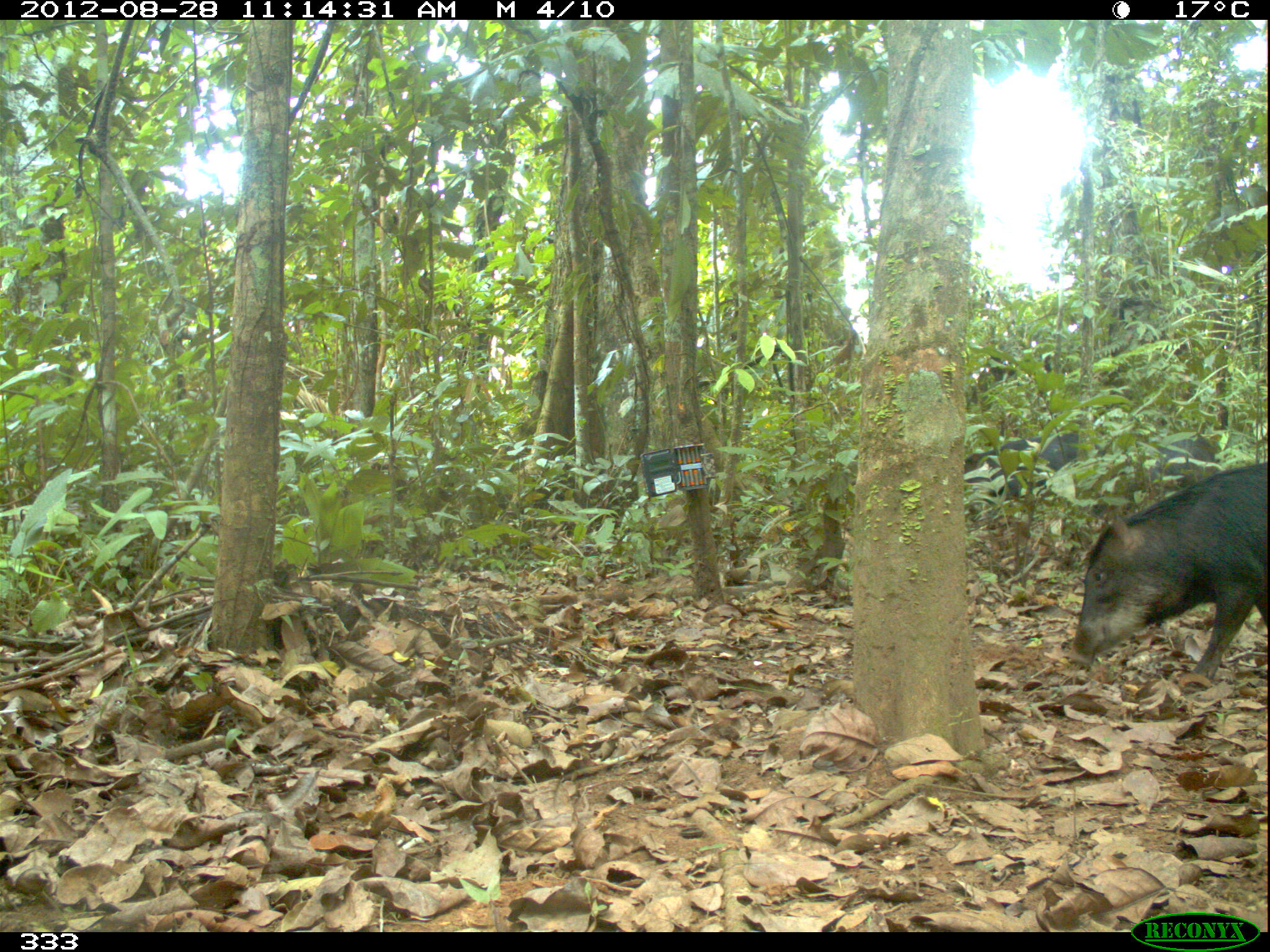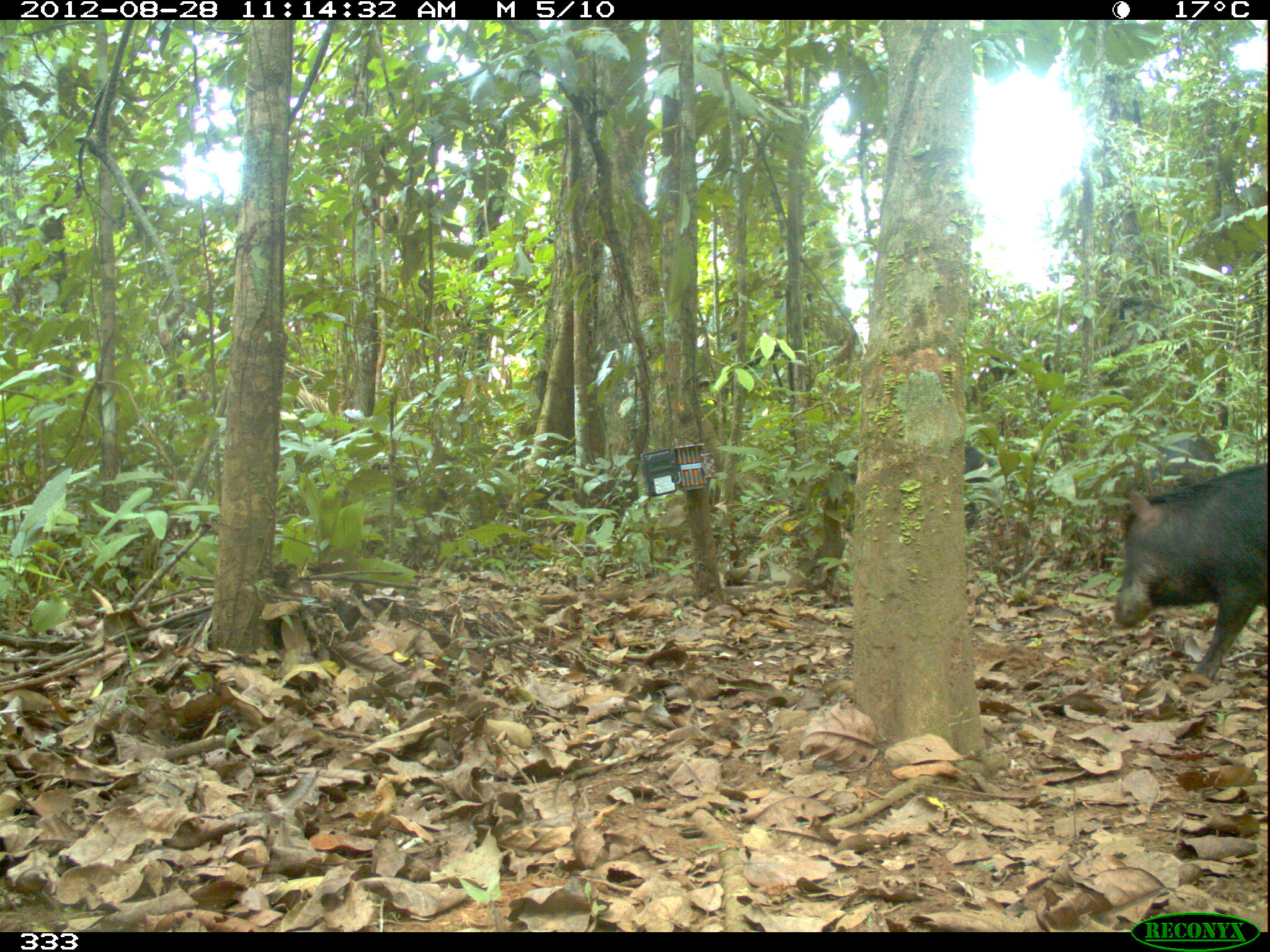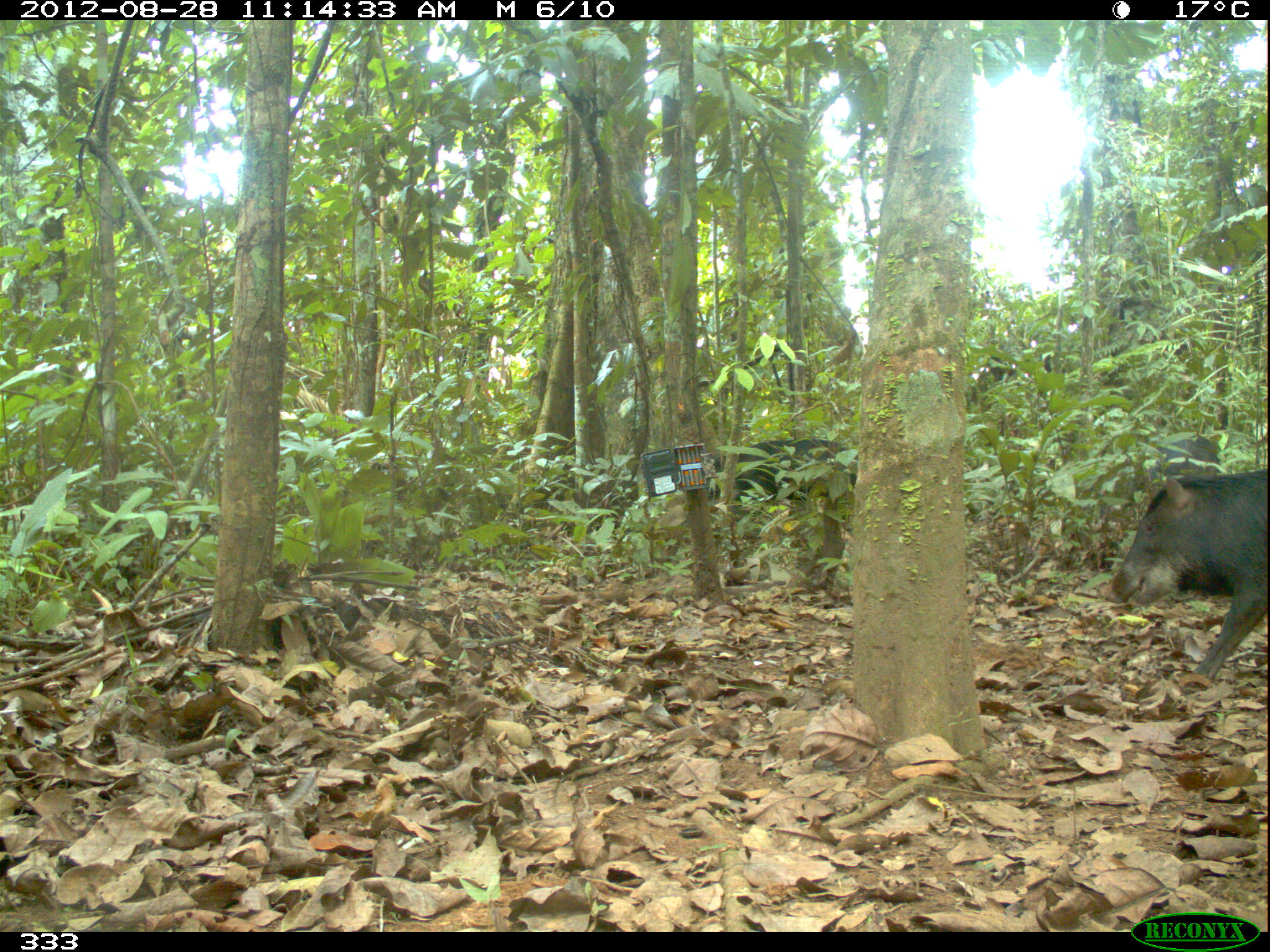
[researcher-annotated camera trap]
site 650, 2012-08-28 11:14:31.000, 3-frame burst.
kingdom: Animalia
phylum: Chordata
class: Mammalia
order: Artiodactyla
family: Tayassuidae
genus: Tayassu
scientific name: Tayassu pecari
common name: white-lipped peccary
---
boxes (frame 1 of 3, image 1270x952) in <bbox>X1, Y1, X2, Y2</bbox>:
tayassu pecari: <bbox>1060, 460, 1268, 679</bbox>; <bbox>964, 428, 1105, 521</bbox>; <bbox>1089, 434, 1214, 520</bbox>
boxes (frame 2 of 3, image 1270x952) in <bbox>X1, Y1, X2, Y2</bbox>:
tayassu pecari: <bbox>1112, 460, 1270, 692</bbox>; <bbox>816, 442, 996, 535</bbox>; <bbox>1145, 431, 1217, 494</bbox>